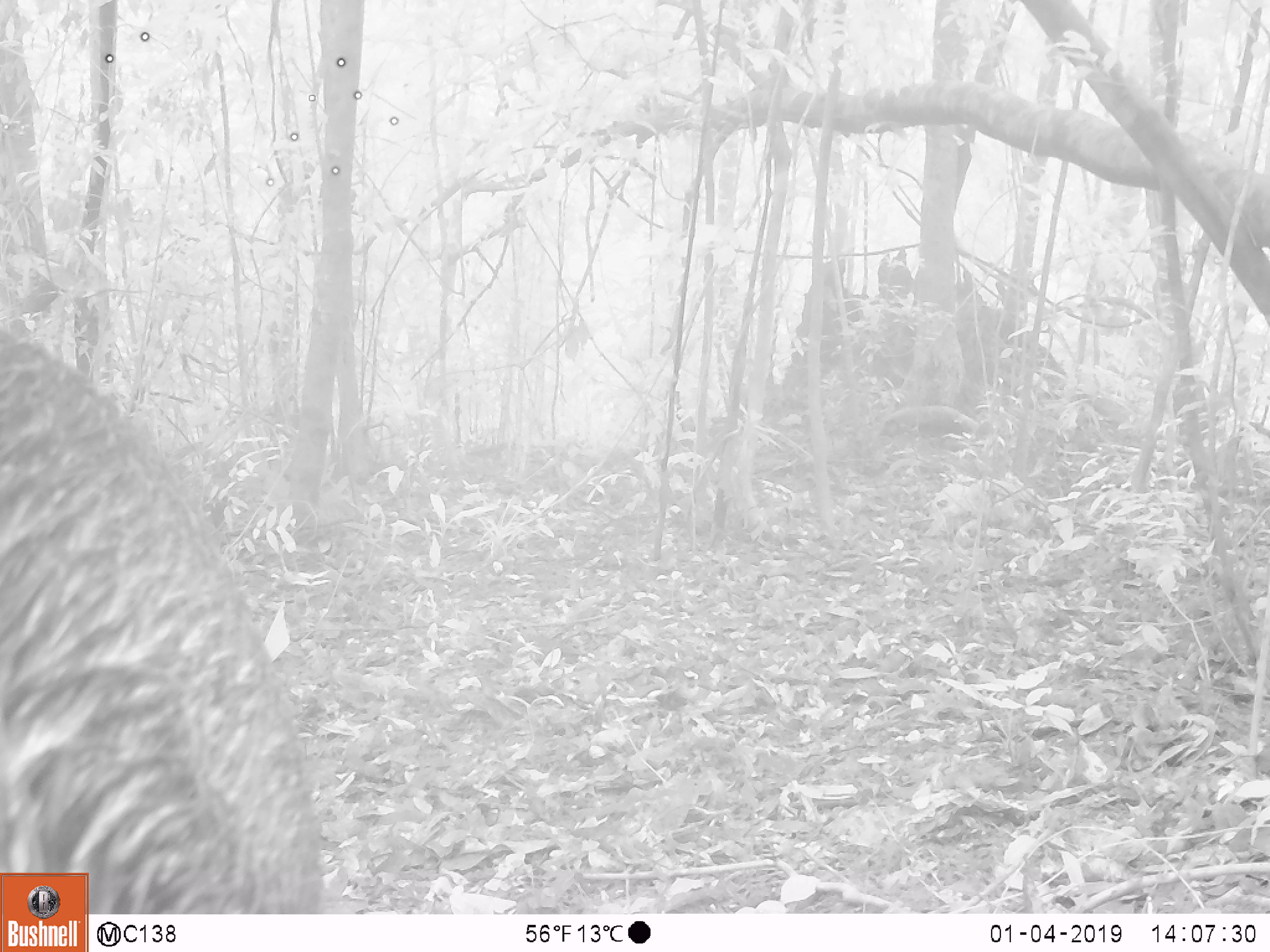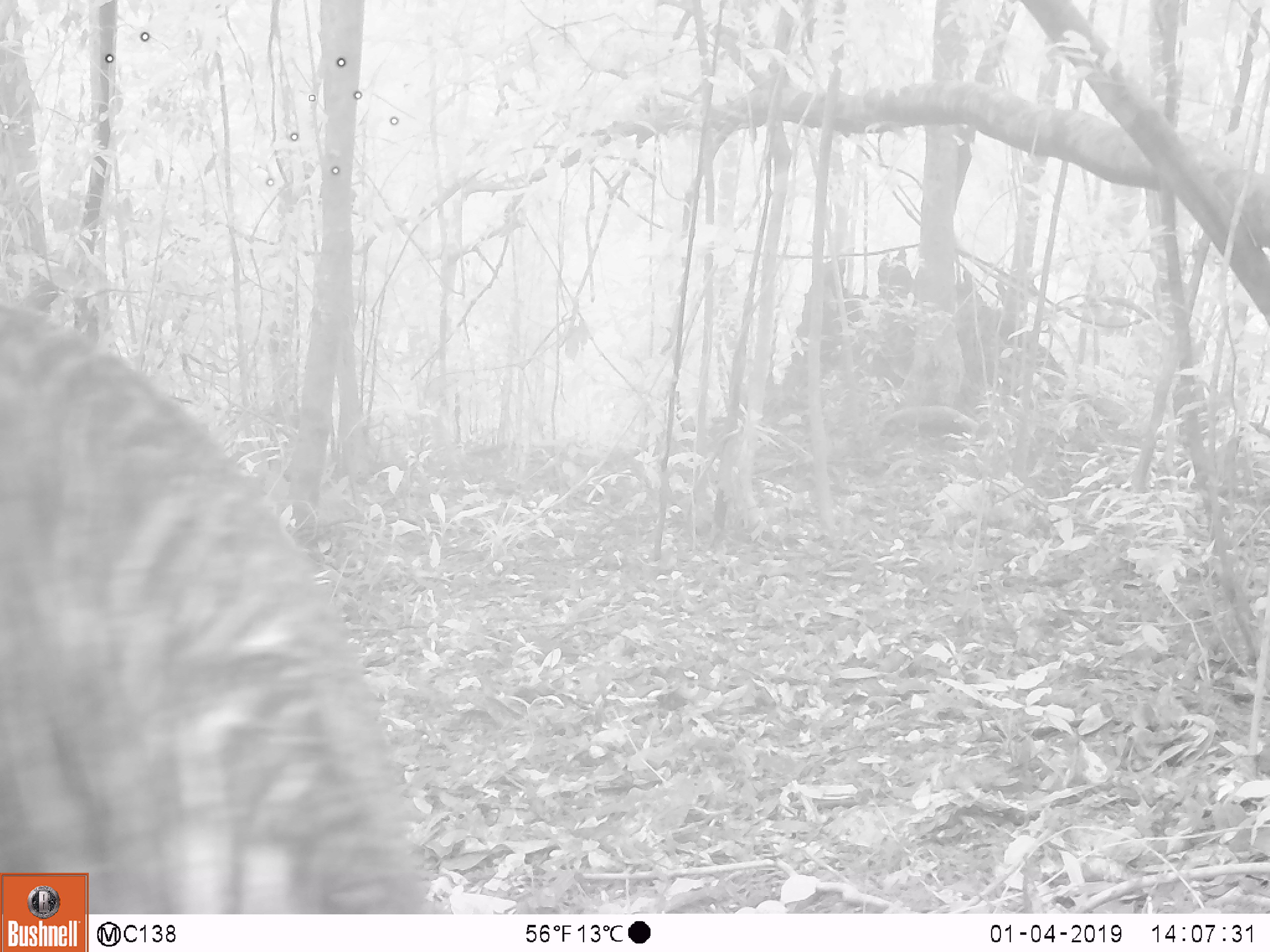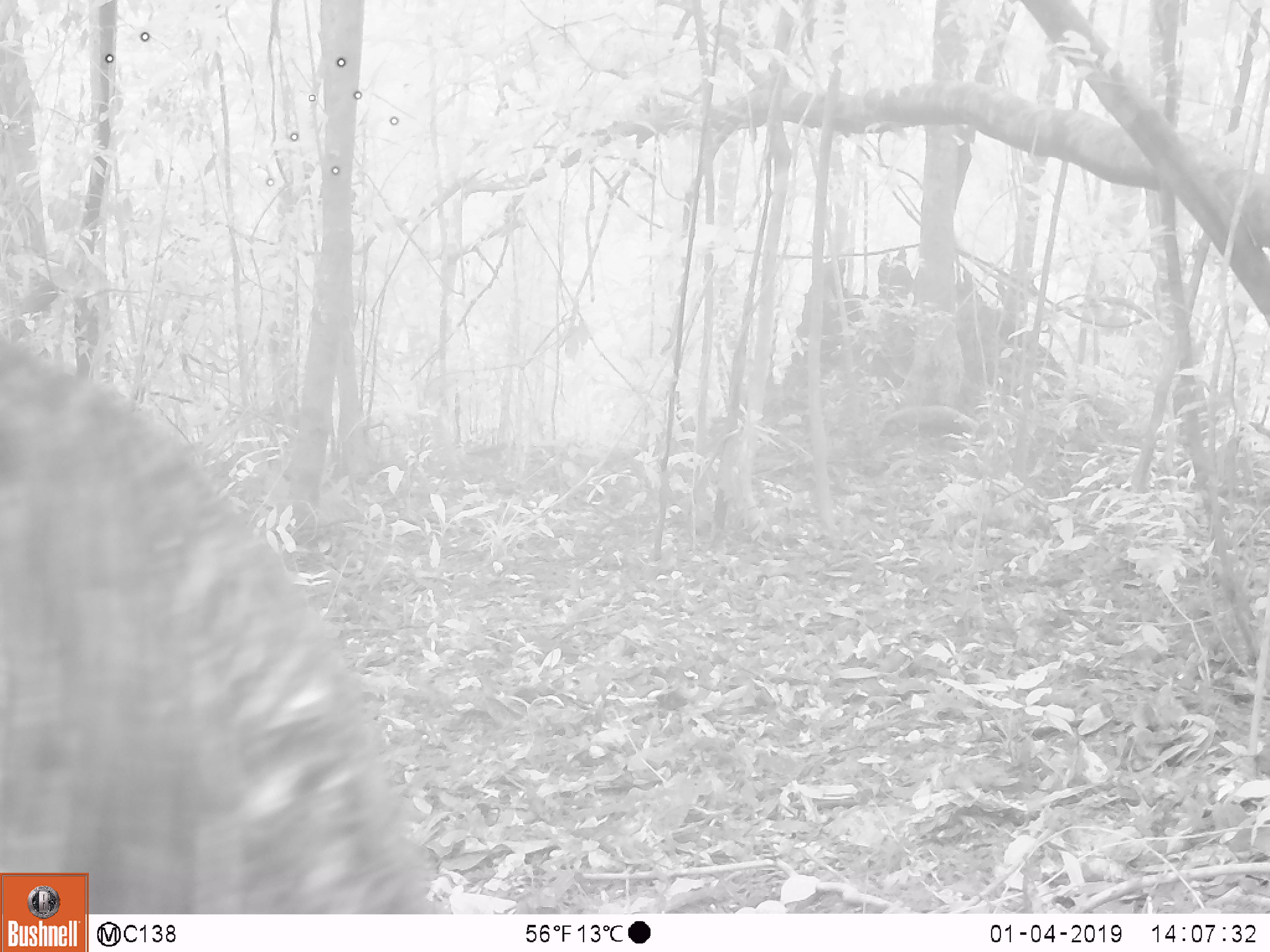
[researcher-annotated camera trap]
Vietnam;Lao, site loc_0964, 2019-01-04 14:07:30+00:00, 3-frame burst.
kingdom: Animalia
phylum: Chordata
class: Mammalia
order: Artiodactyla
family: Suidae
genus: Sus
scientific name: Sus scrofa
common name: eurasian wild pig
Eurasian wild pig (Sus scrofa). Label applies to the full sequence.